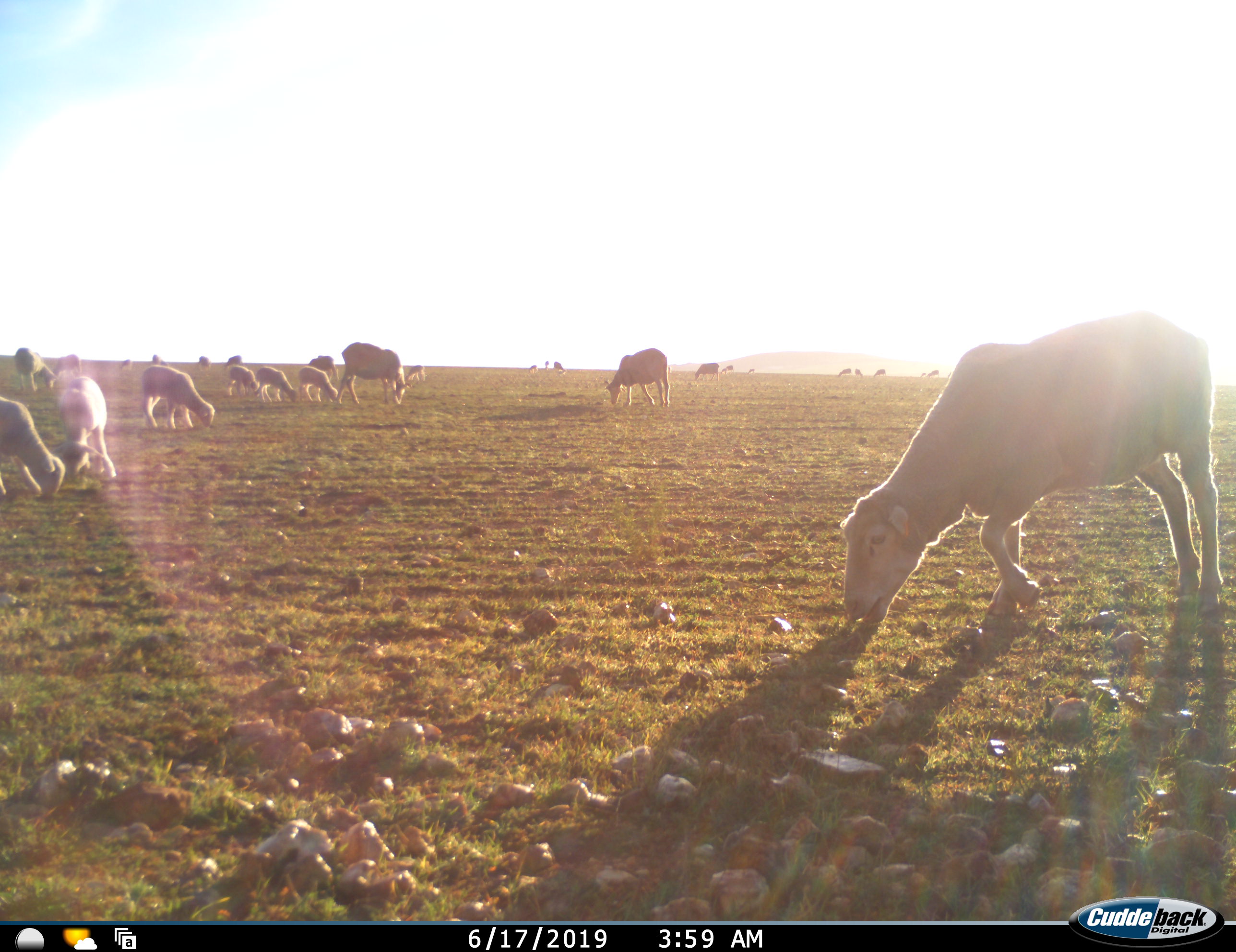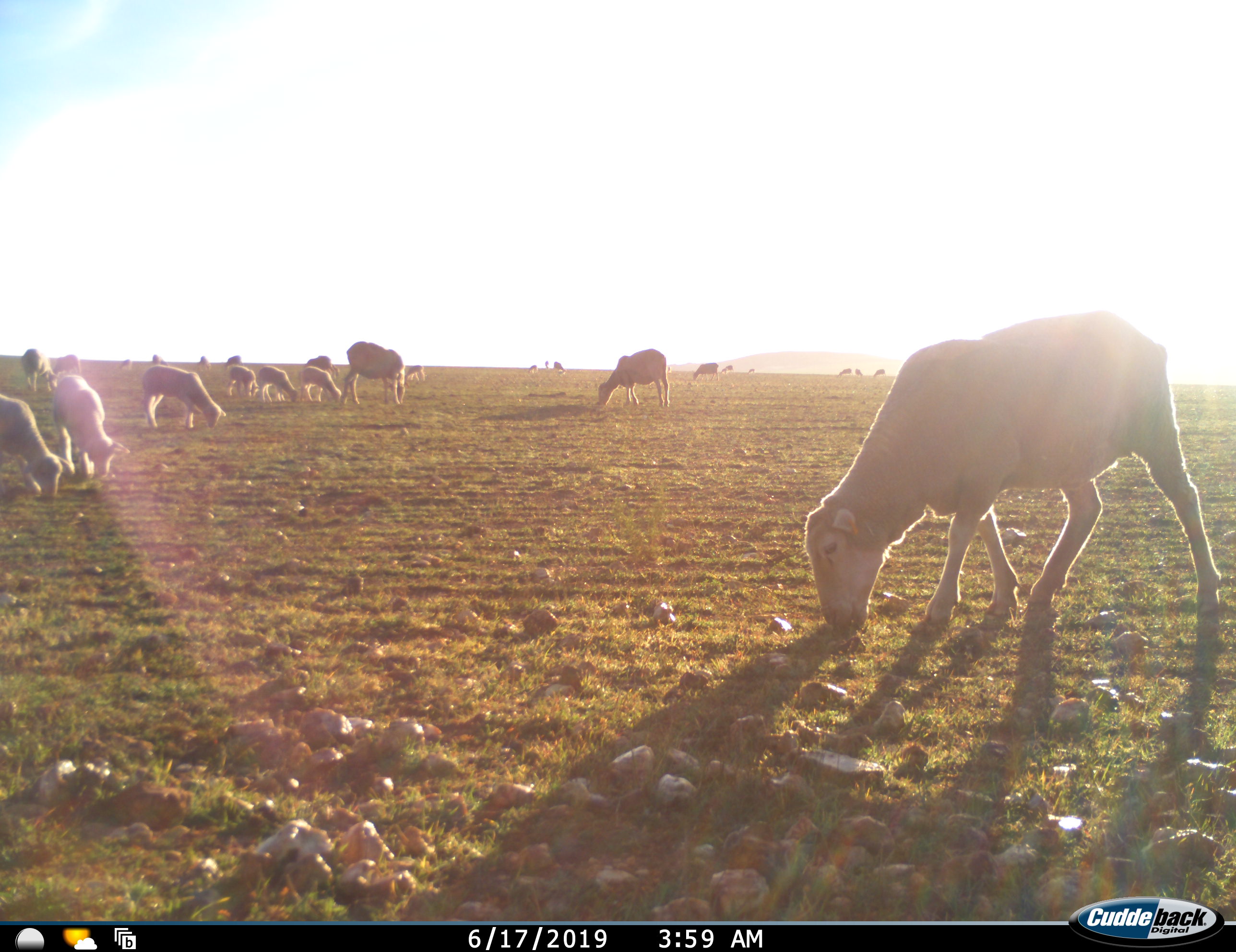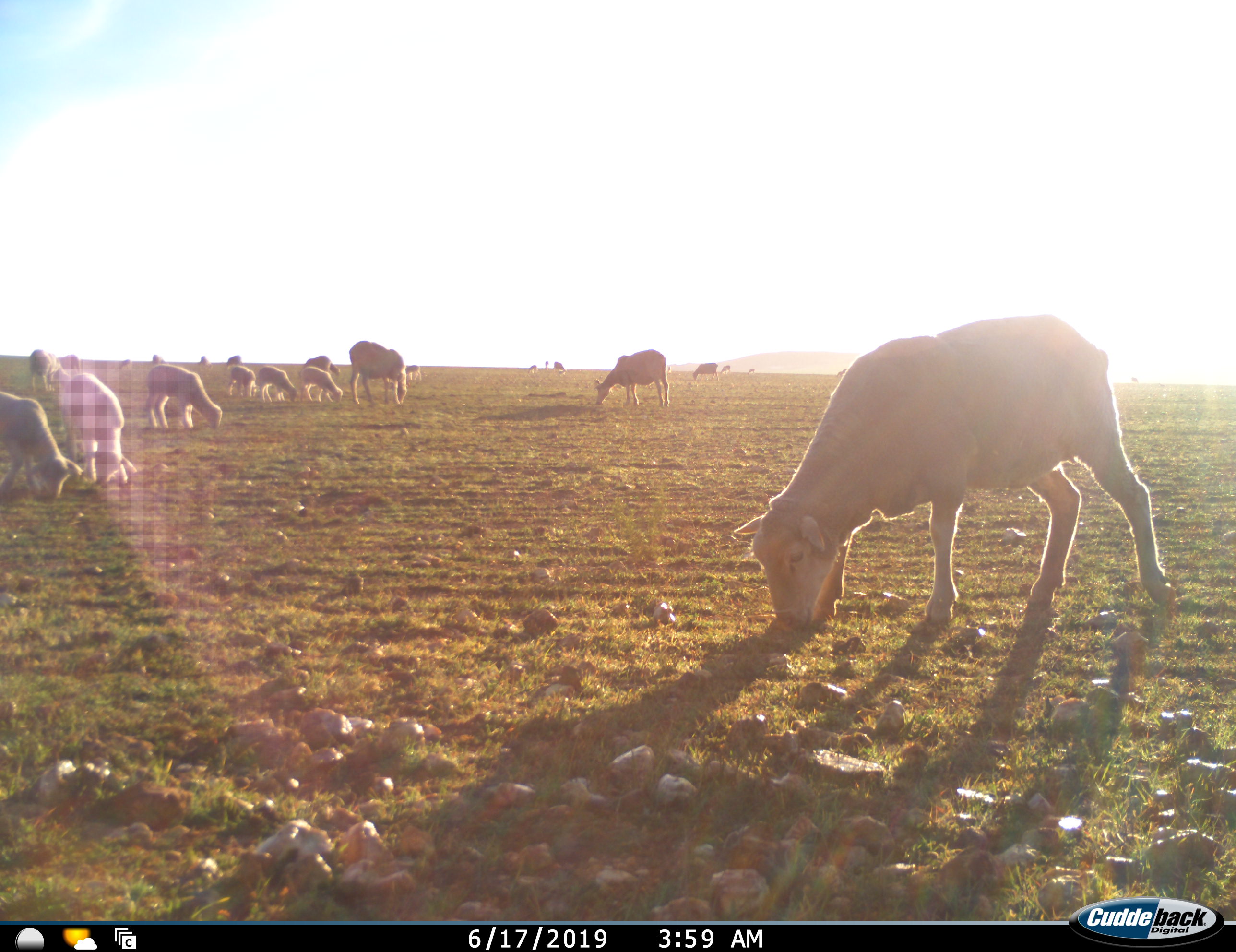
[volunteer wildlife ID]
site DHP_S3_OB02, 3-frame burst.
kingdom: Animalia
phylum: Chordata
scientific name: Vertebrata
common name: domestic animal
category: domesticanimal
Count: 11-50.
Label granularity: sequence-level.